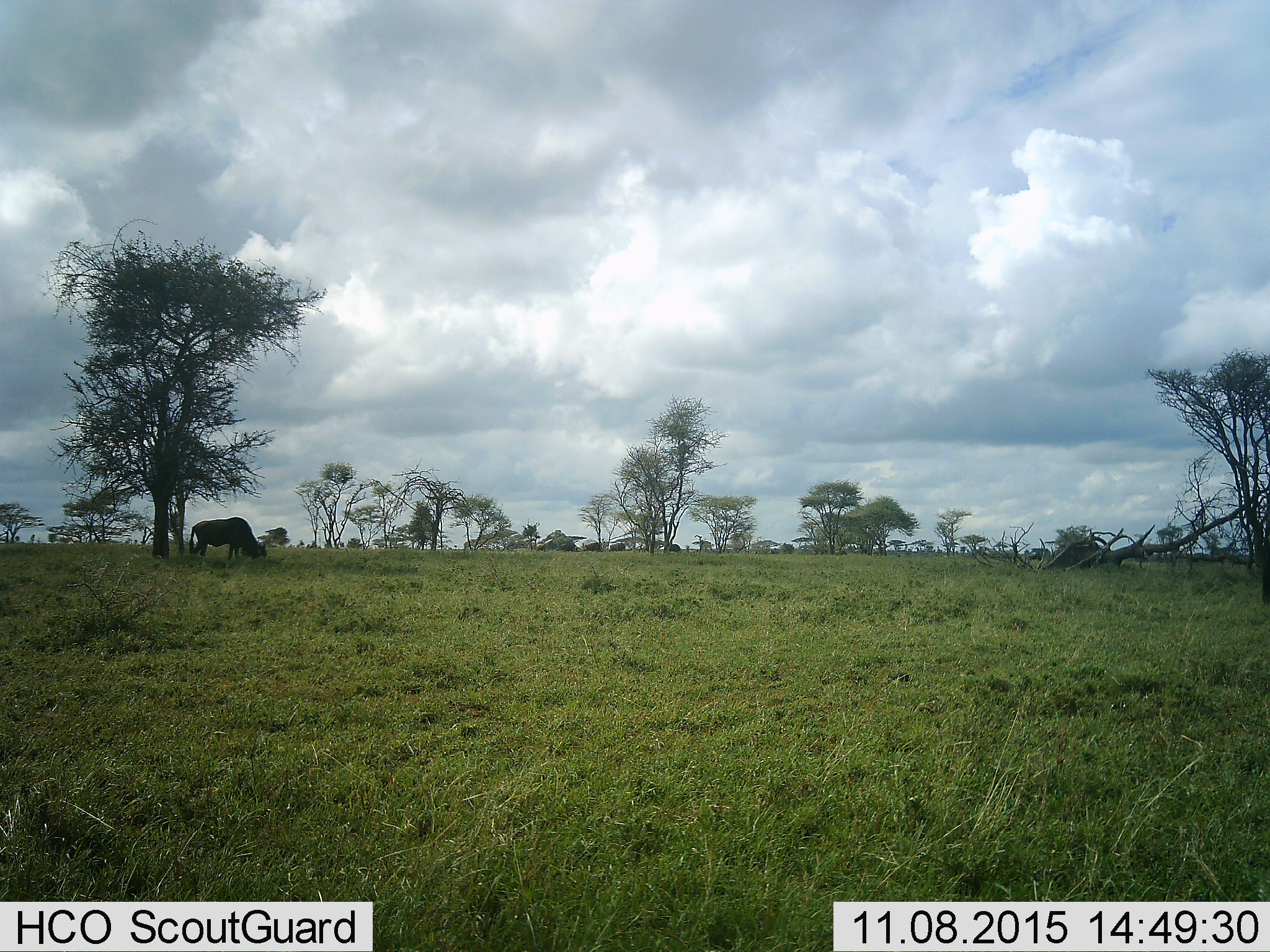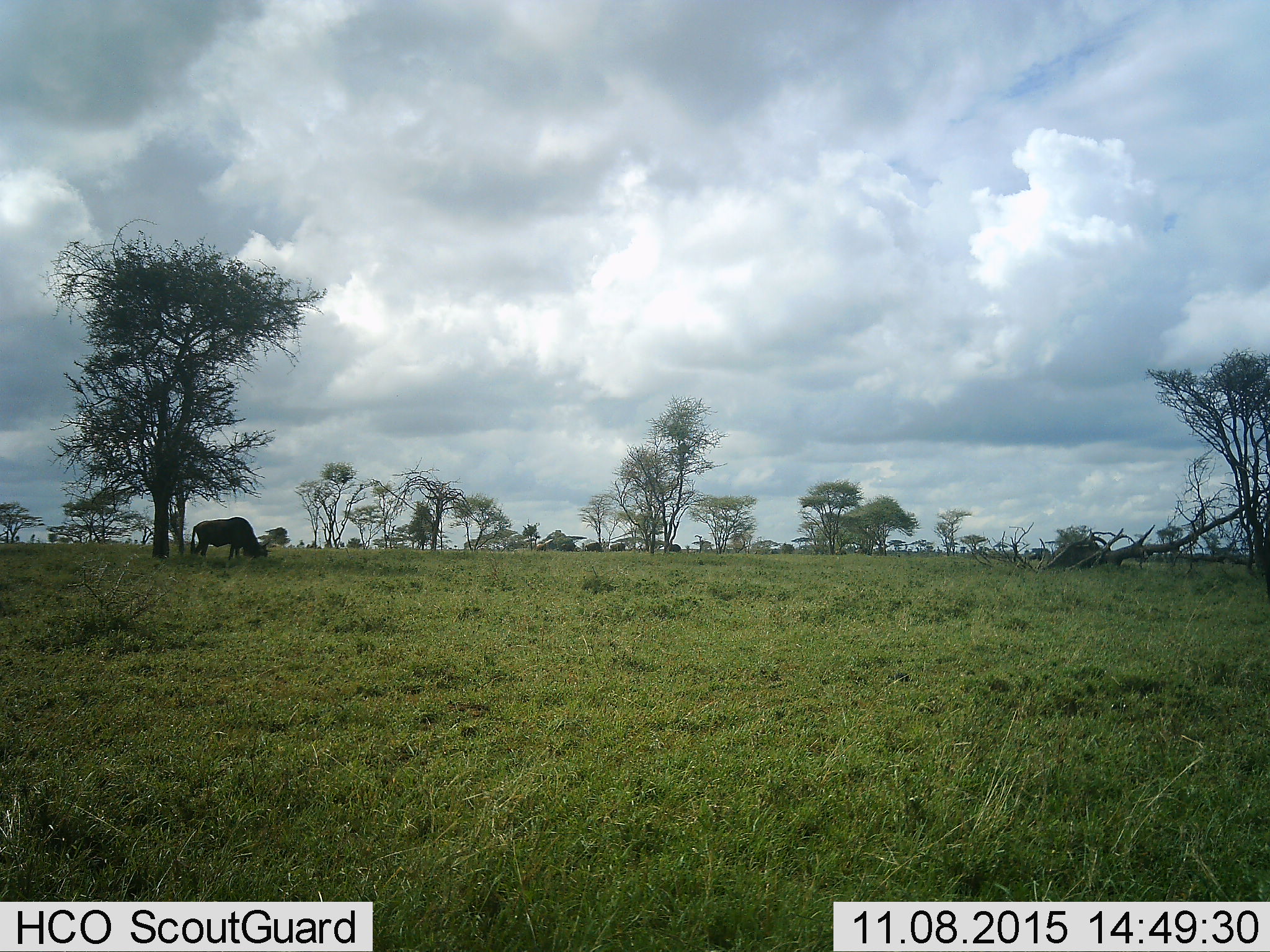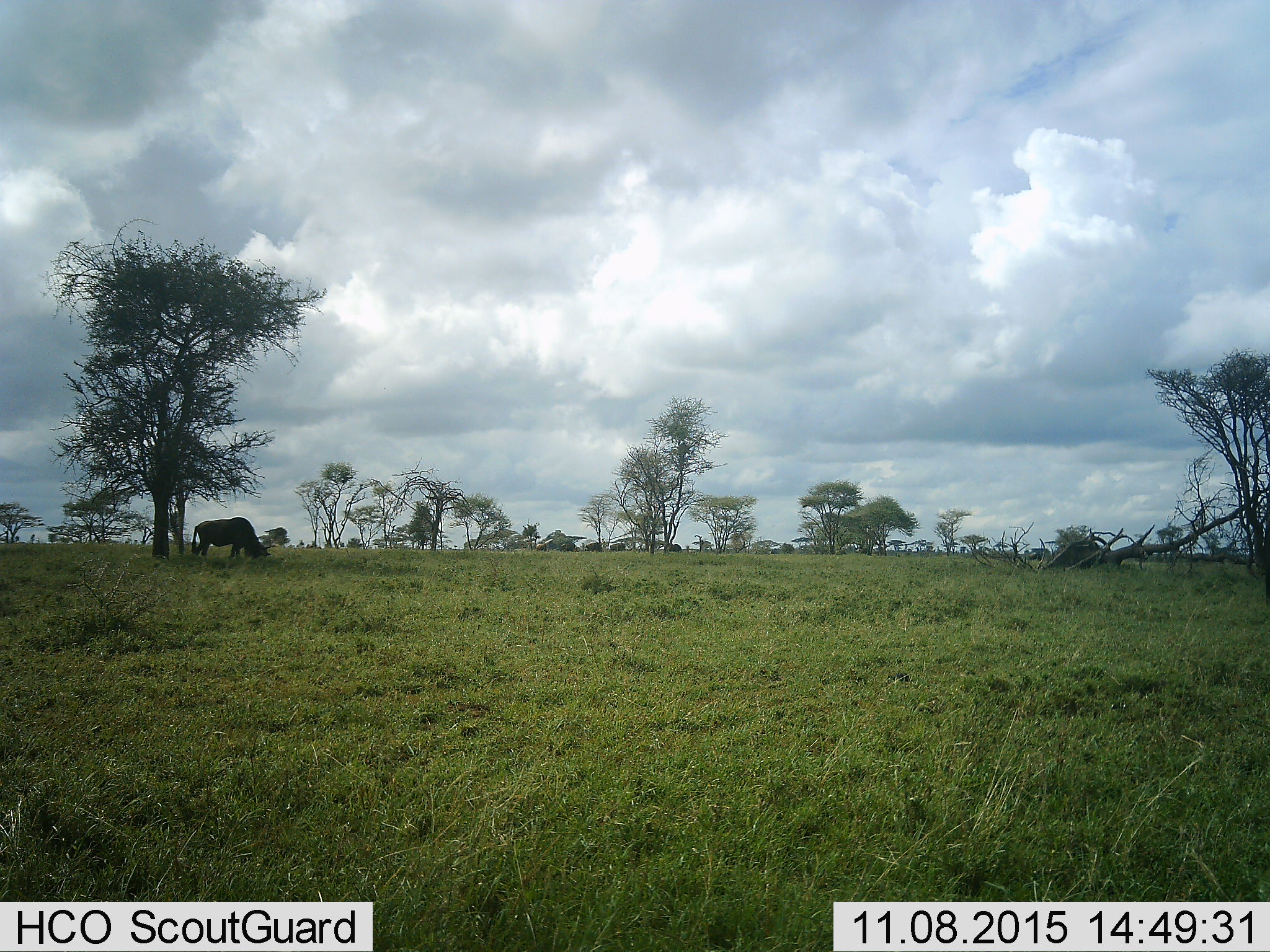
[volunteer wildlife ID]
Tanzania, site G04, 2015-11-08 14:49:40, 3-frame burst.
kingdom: Animalia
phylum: Chordata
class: Mammalia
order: Artiodactyla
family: Bovidae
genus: Connochaetes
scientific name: Connochaetes taurinus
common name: blue wildebeest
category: wildebeest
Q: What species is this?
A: Wildebeest (blue wildebeest) (Connochaetes taurinus).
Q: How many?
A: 1.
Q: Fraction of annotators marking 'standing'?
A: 55%.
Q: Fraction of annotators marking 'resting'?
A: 0%.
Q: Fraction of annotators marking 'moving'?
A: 27%.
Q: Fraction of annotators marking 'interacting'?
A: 0%.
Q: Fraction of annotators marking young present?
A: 0%.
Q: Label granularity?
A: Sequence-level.